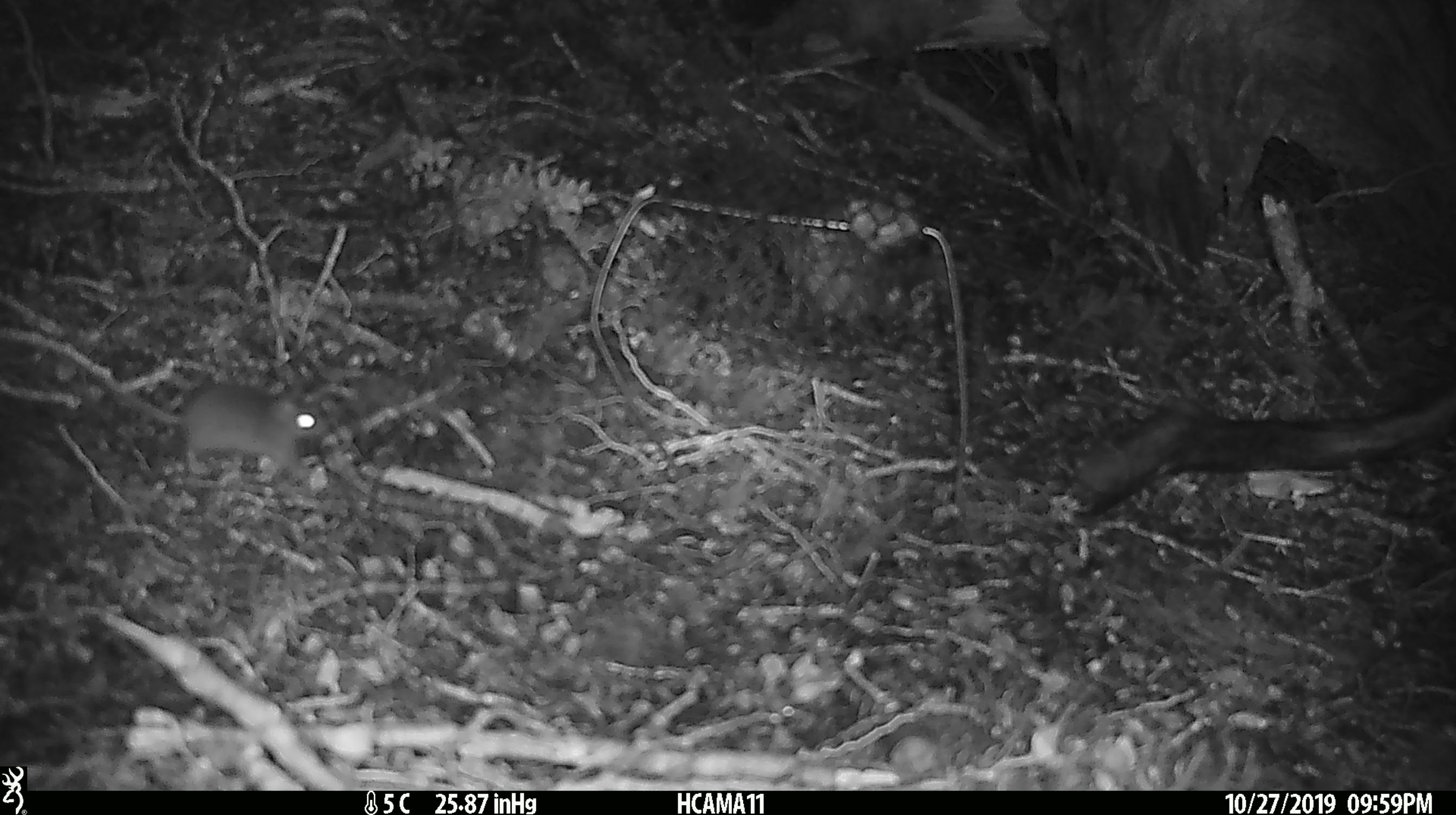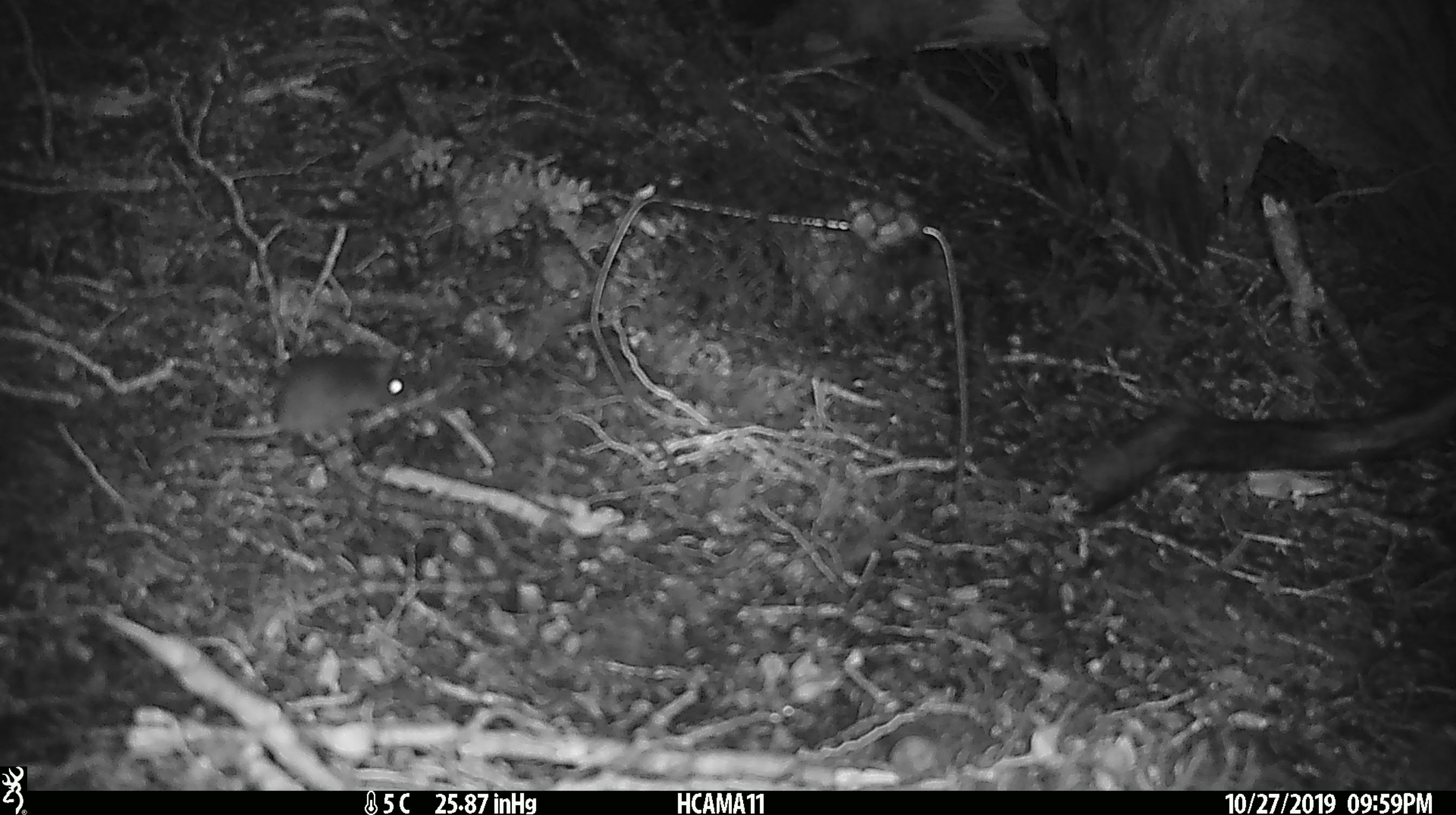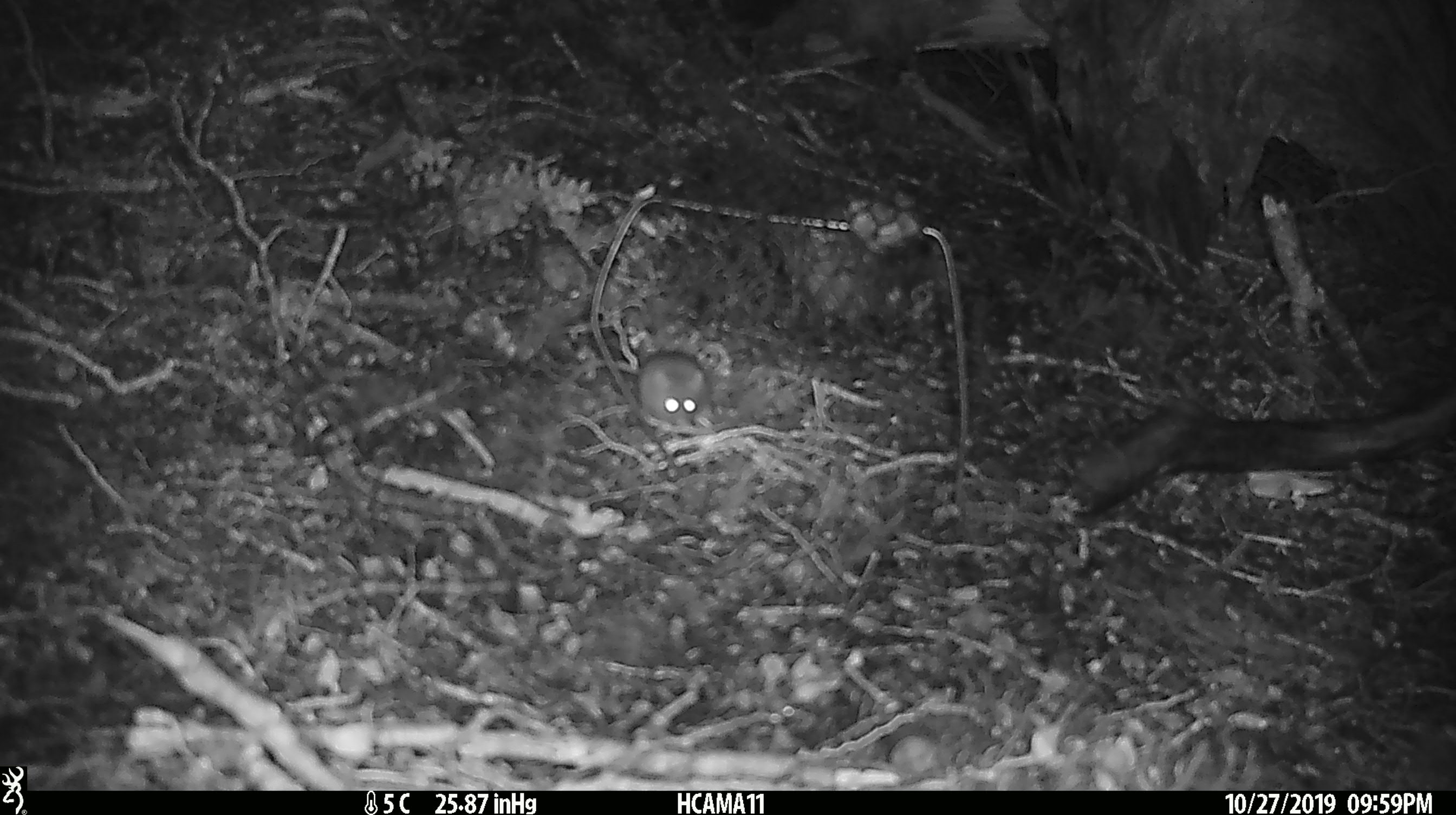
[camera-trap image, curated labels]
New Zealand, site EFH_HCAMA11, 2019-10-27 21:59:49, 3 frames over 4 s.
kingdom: Animalia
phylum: Chordata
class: Mammalia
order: Rodentia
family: Muridae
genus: Mus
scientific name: Mus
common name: mouse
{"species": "mouse (Mus)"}